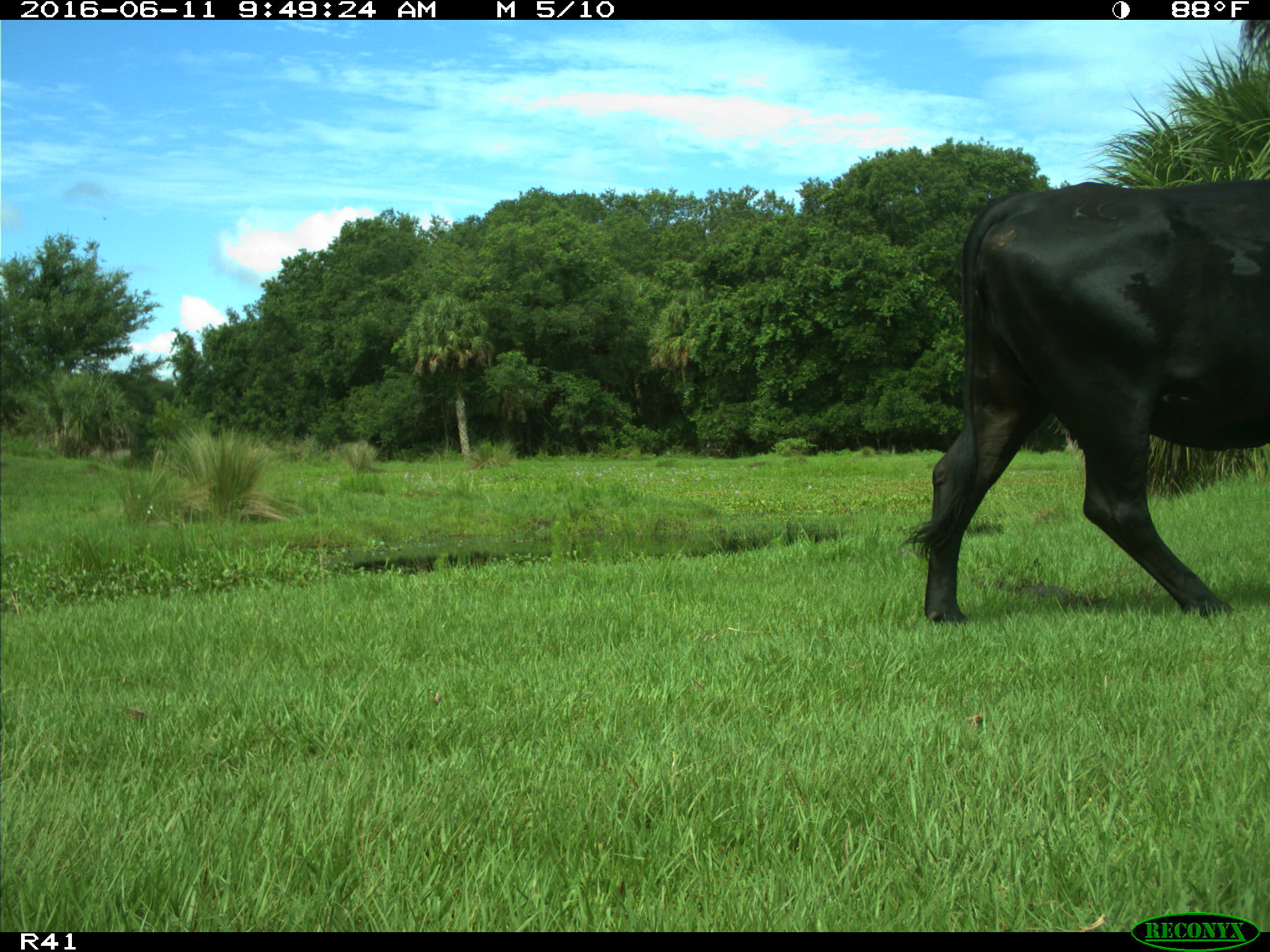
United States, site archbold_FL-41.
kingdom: Animalia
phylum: Chordata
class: Mammalia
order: Artiodactyla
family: Bovidae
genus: Bos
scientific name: Bos taurus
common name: domestic cow